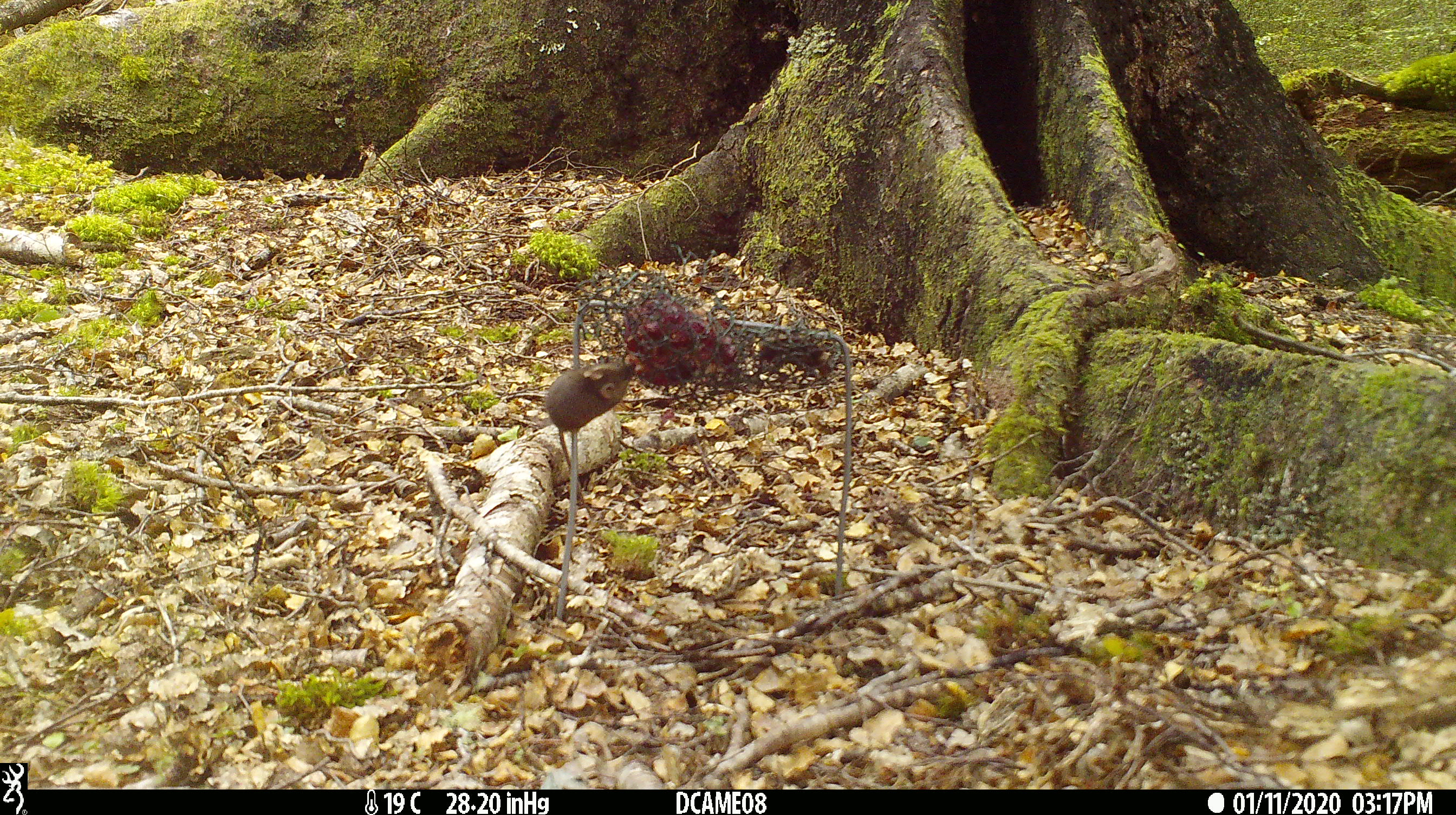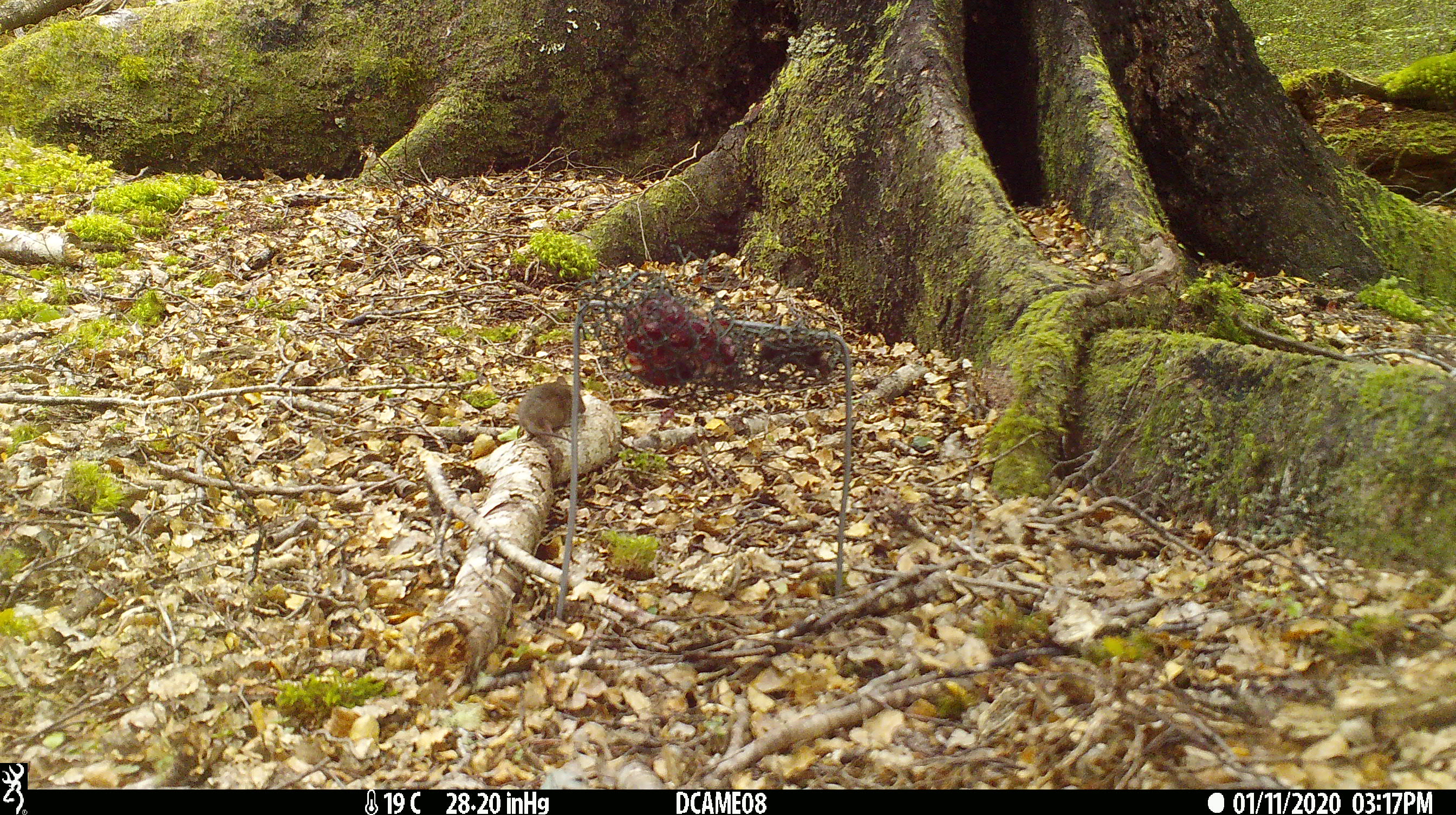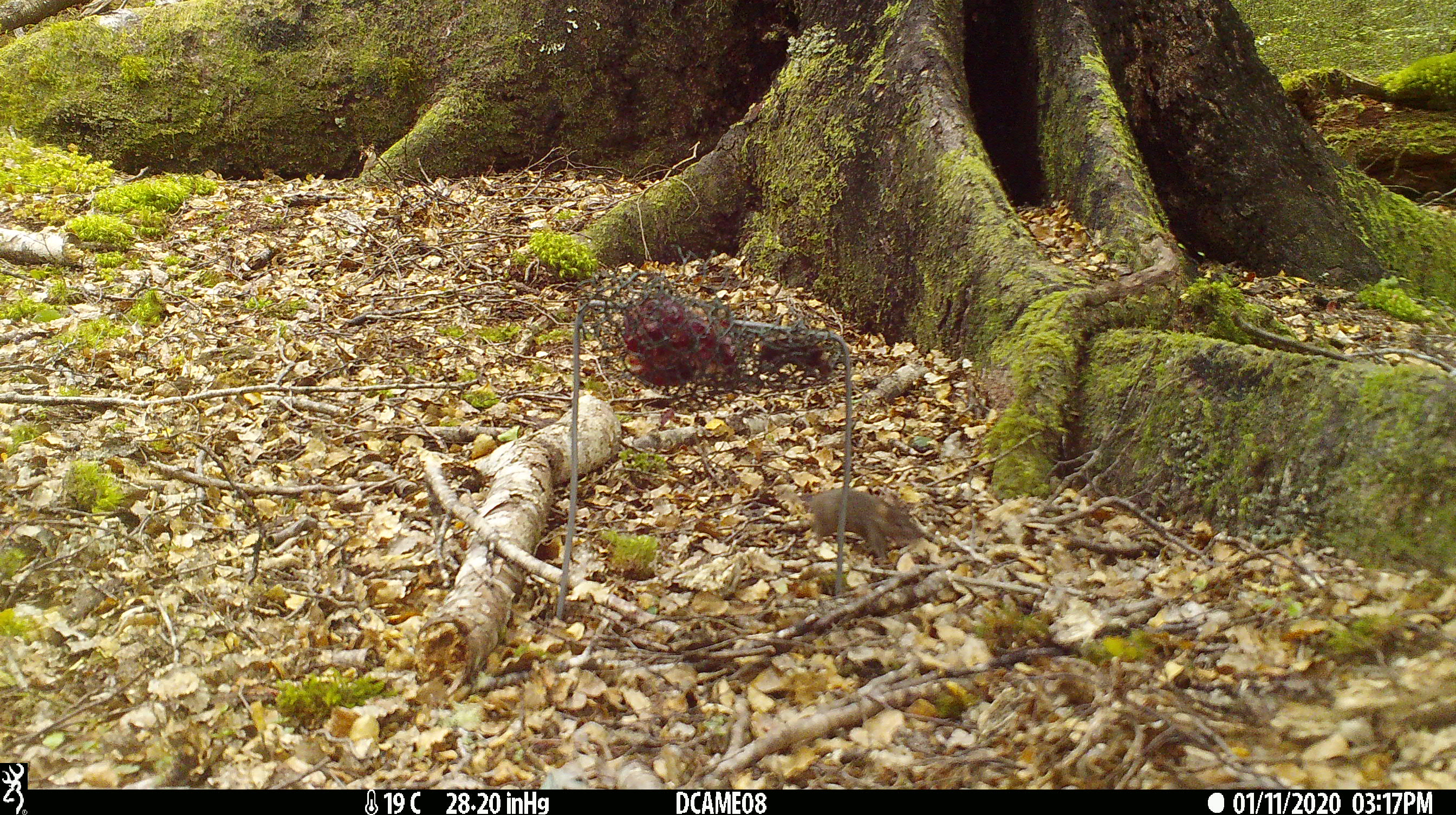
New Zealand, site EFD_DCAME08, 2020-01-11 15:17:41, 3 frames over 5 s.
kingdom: Animalia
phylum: Chordata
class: Mammalia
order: Rodentia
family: Muridae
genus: Mus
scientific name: Mus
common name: mouse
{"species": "mouse (Mus)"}